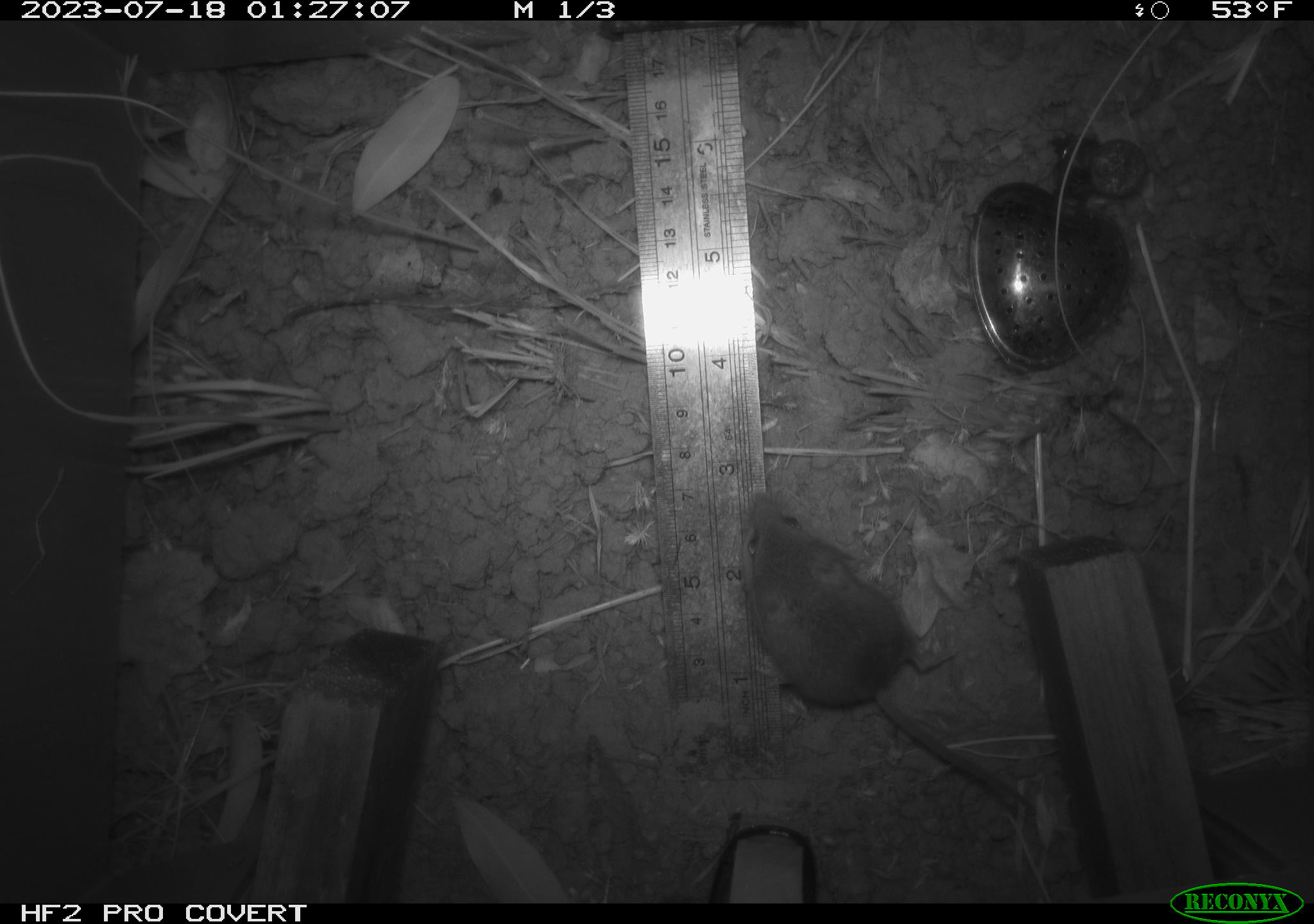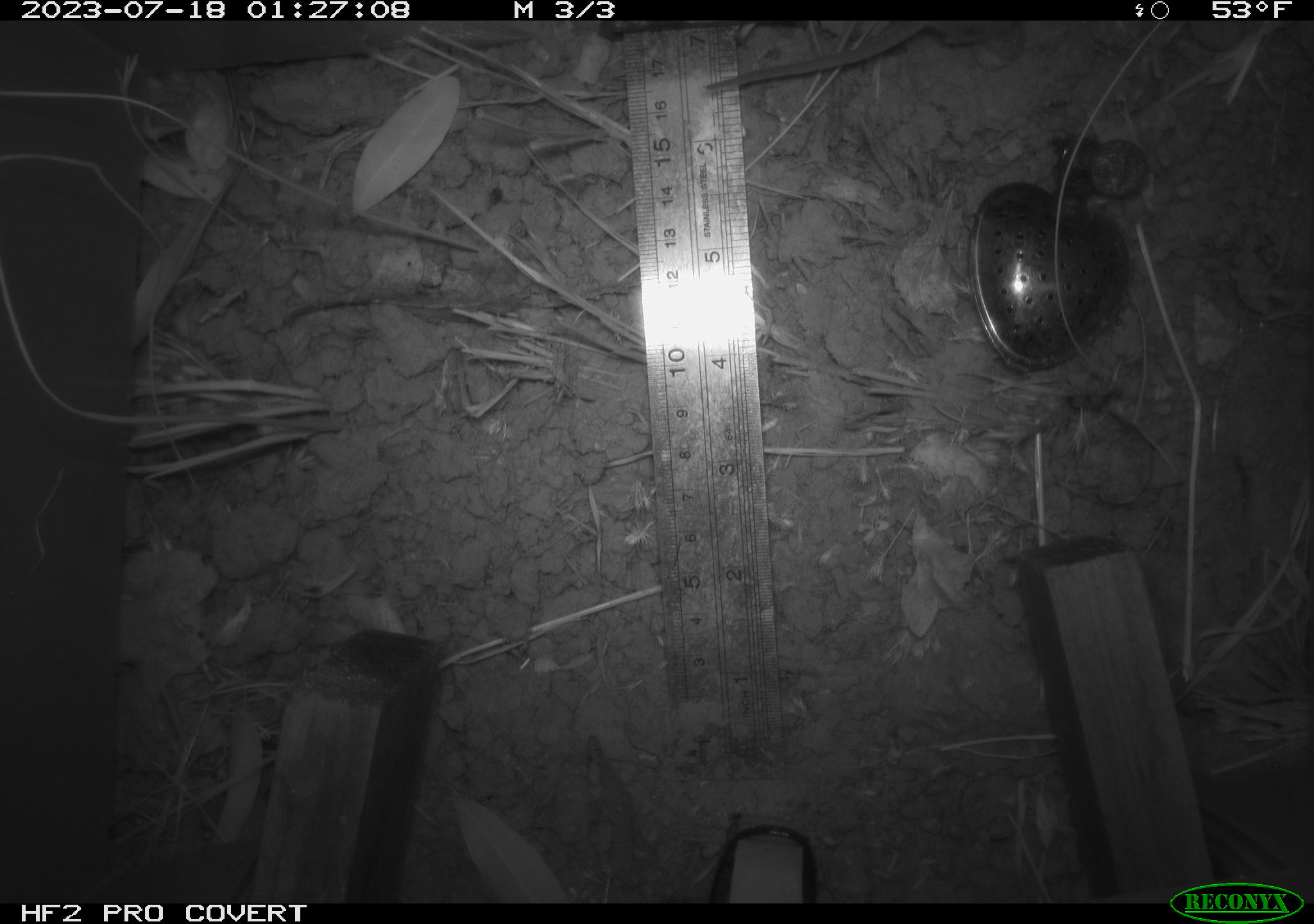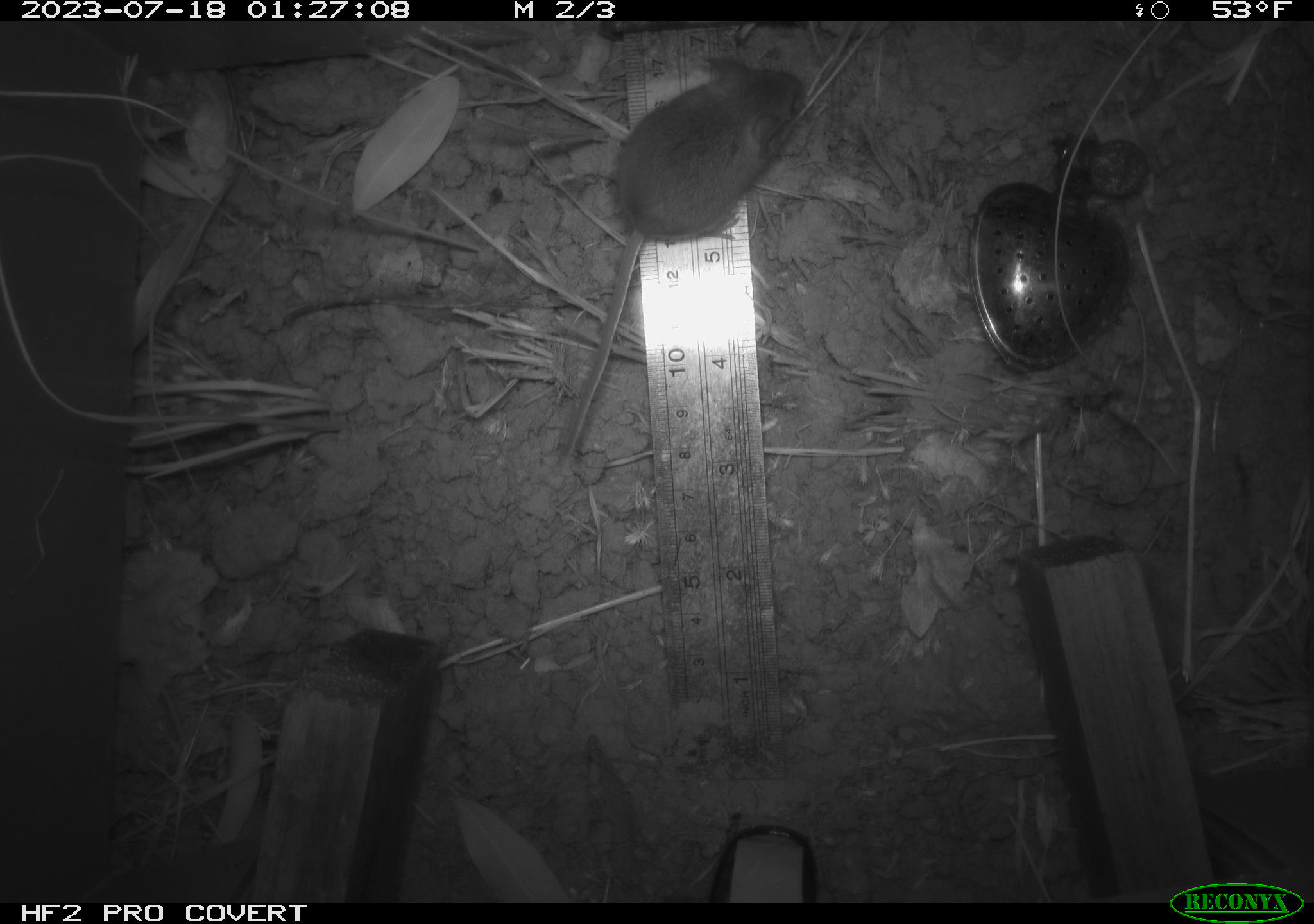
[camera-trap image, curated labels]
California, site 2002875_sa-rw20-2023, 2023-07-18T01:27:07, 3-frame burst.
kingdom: Animalia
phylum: Chordata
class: Mammalia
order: Rodentia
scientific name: Rodentia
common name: mouse species